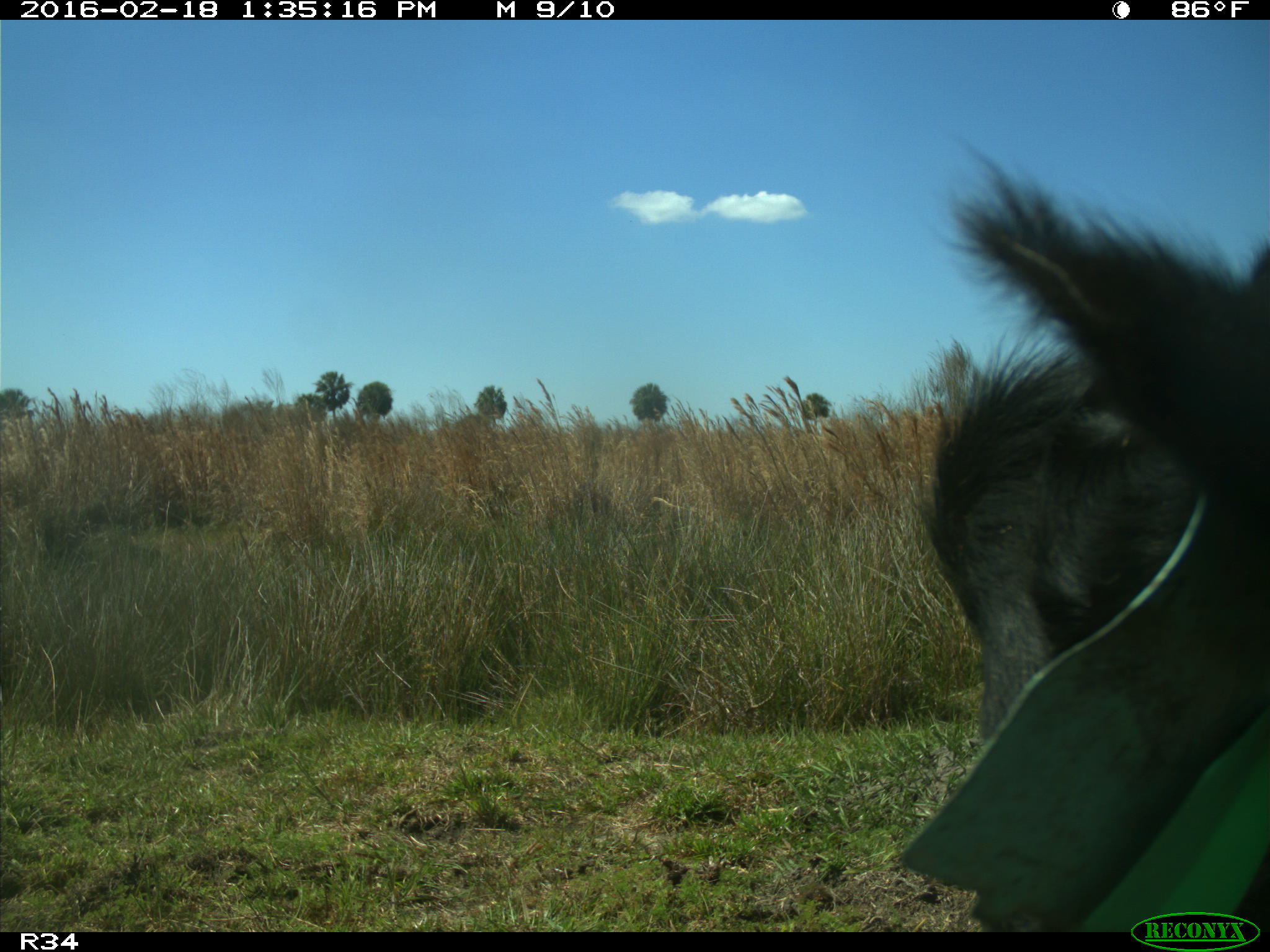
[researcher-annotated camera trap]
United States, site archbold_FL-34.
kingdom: Animalia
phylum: Chordata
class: Mammalia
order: Artiodactyla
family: Bovidae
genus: Bos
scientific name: Bos taurus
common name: domestic cow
Bos taurus (domestic cow).